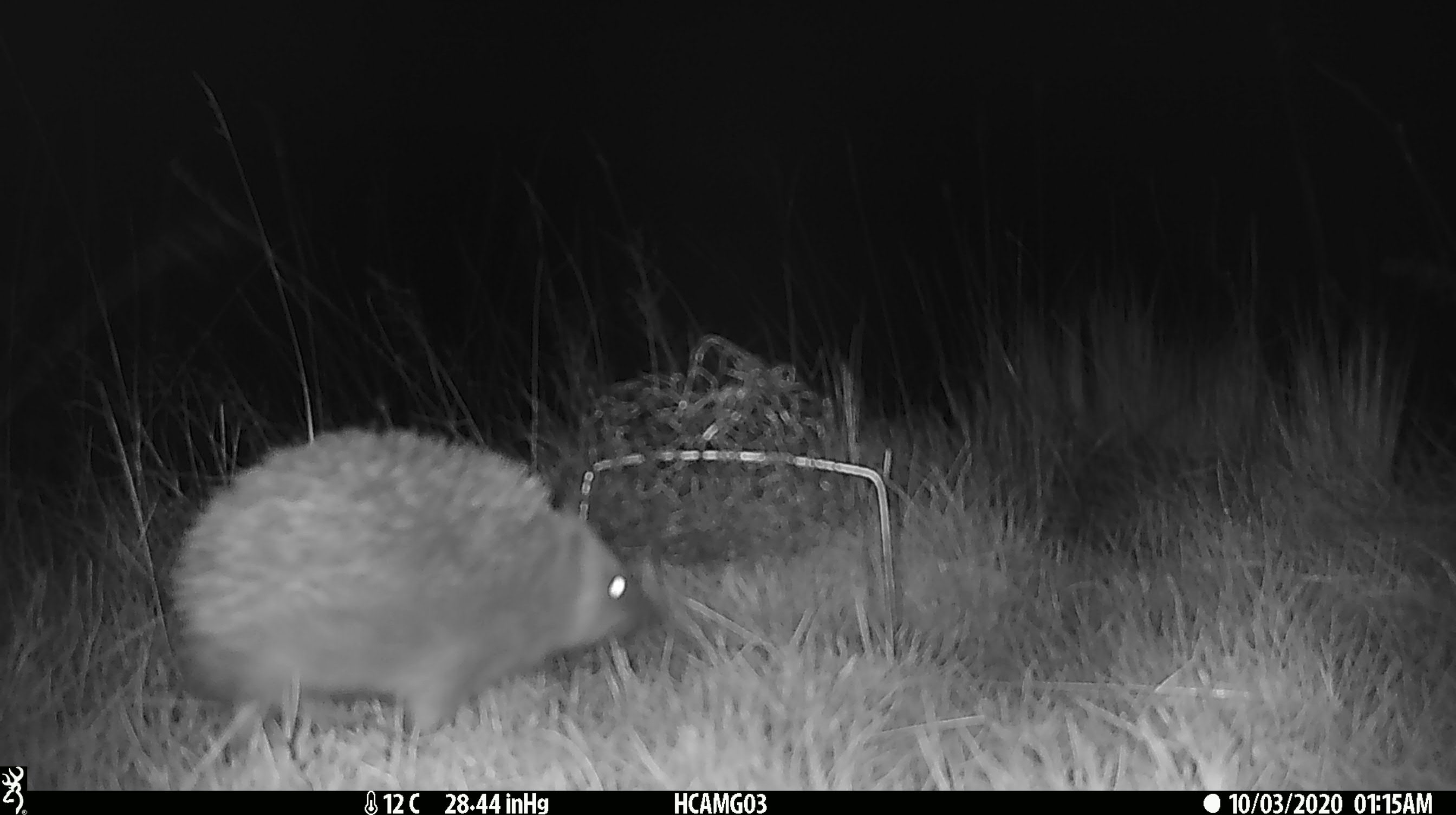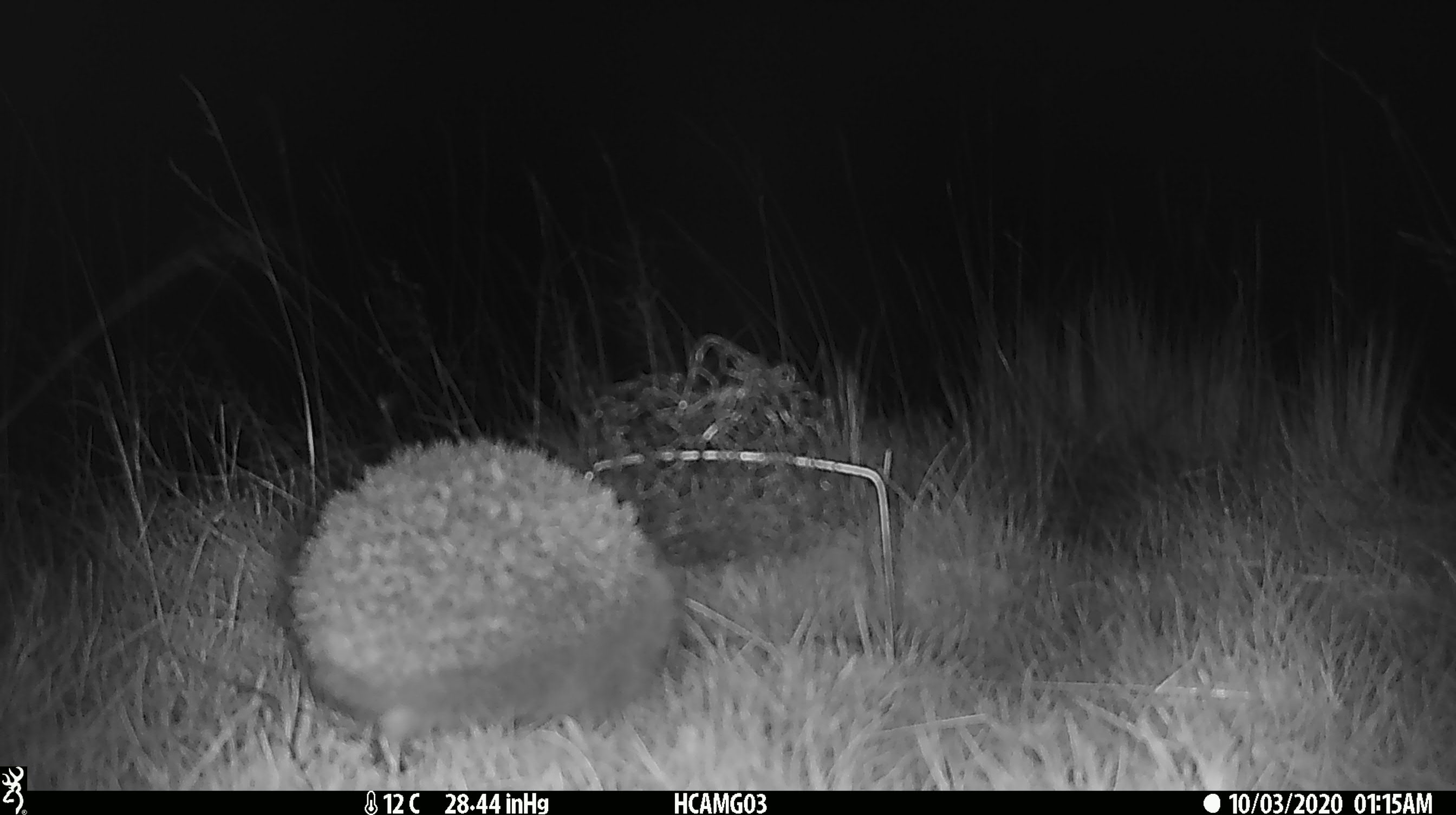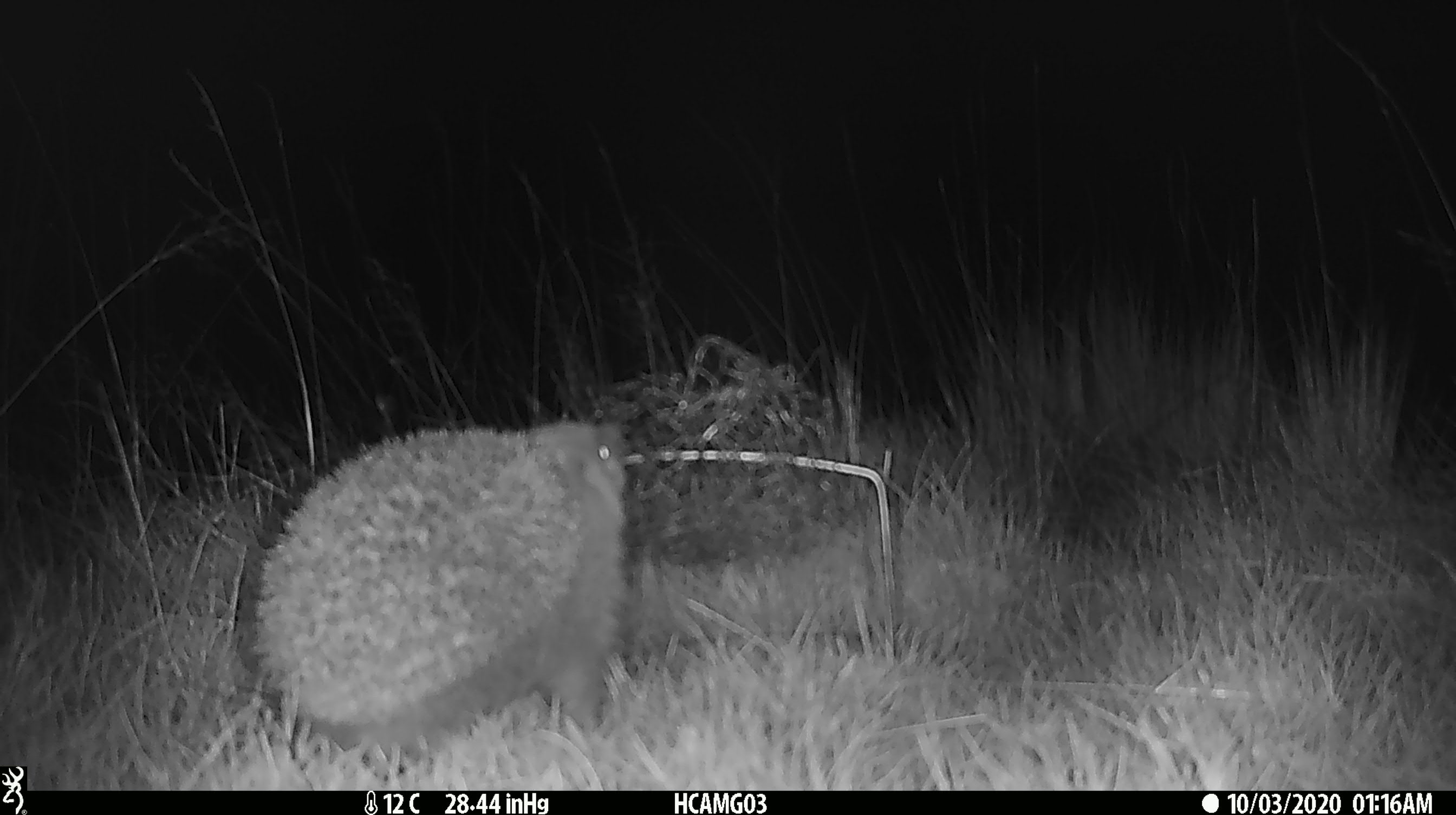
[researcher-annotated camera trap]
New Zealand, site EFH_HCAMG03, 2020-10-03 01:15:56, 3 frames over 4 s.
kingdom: Animalia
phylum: Chordata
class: Mammalia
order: Eulipotyphla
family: Erinaceidae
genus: Erinaceus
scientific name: Erinaceus europaeus europaeus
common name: european hedgehog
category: hedgehog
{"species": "hedgehog (european hedgehog) (Erinaceus europaeus europaeus)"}